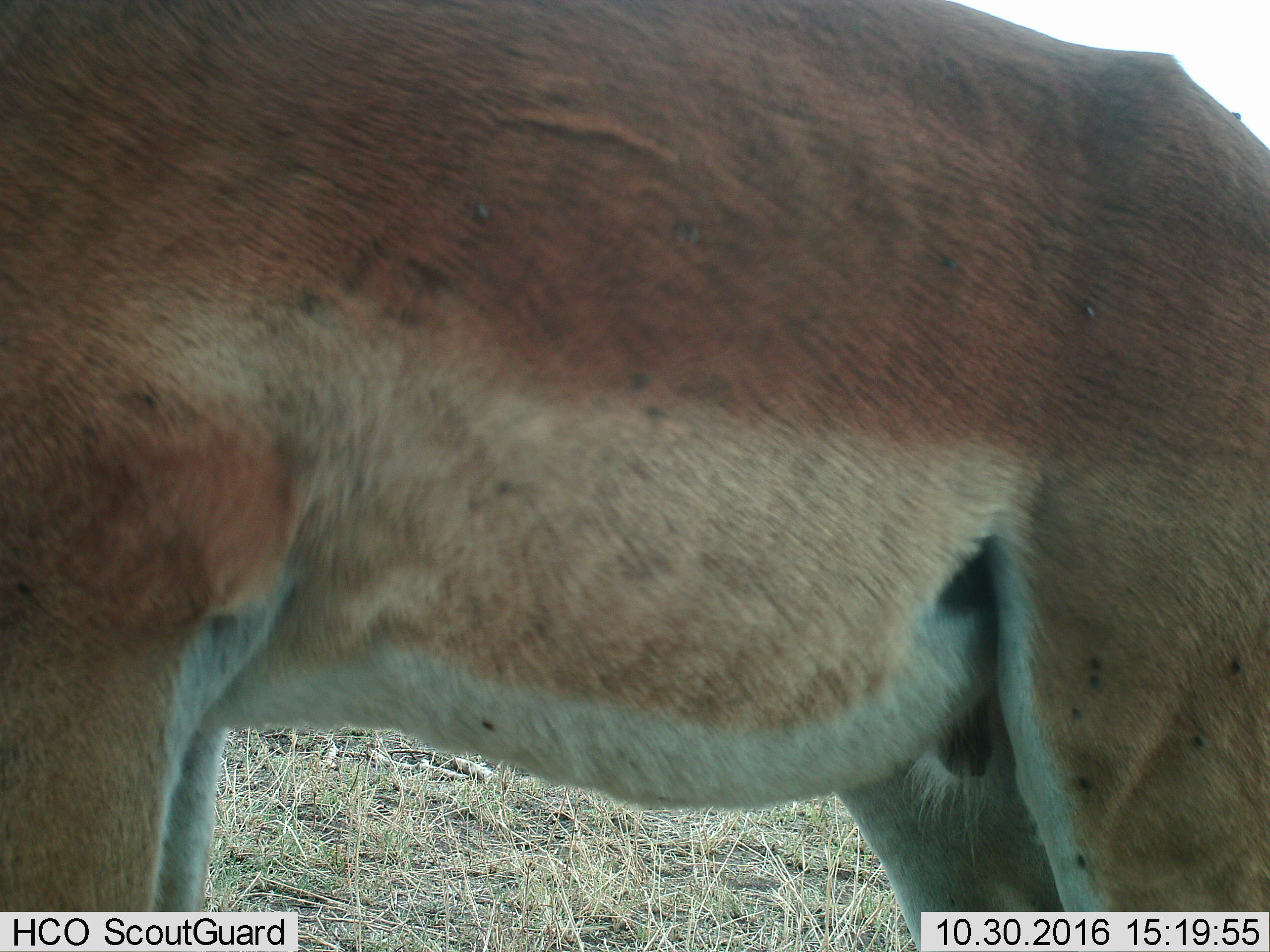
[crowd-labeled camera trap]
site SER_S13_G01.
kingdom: Animalia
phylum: Chordata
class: Mammalia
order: Artiodactyla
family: Bovidae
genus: Aepyceros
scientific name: Aepyceros melampus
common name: impala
Impala (Aepyceros melampus), count 1. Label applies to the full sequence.